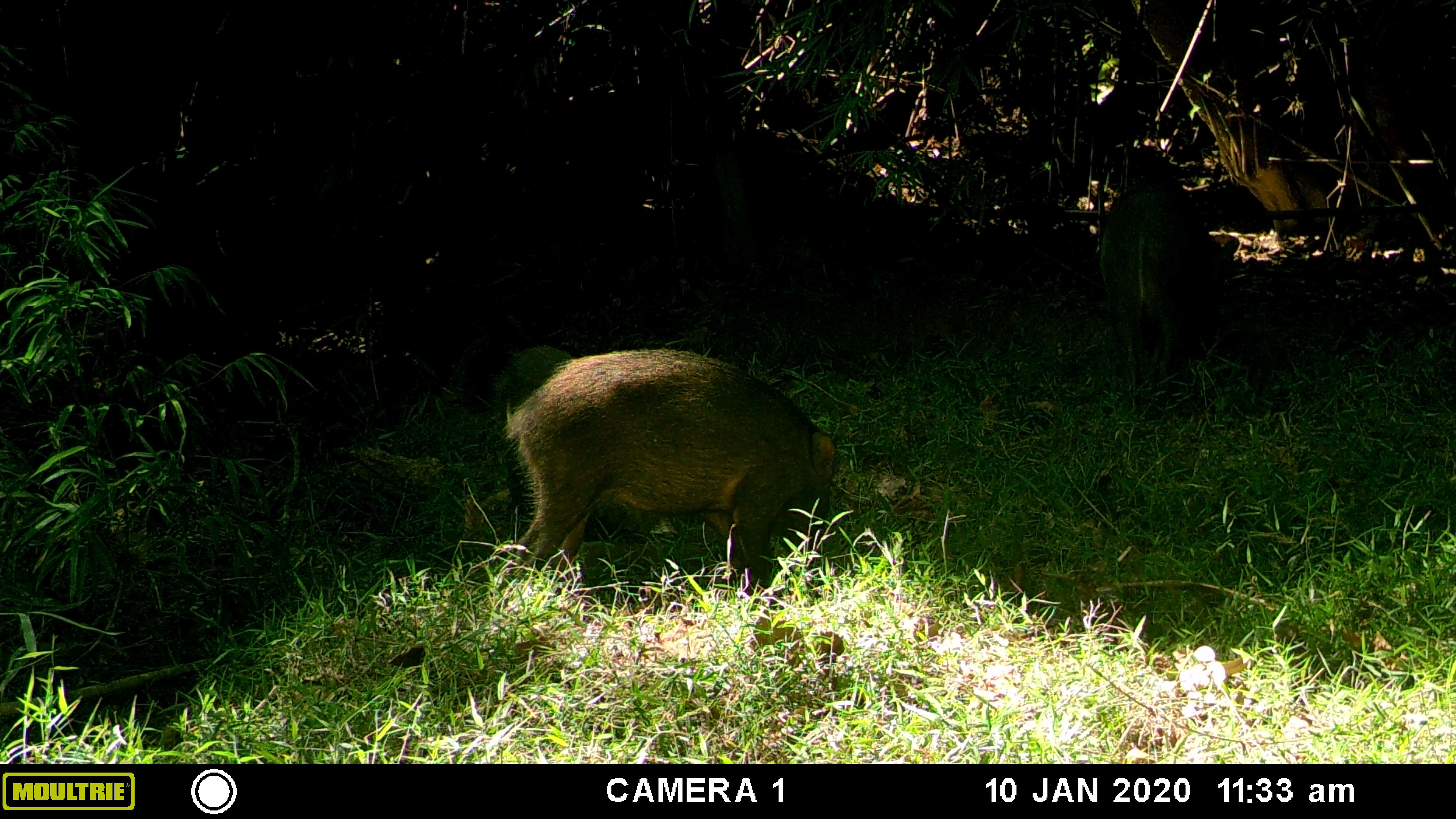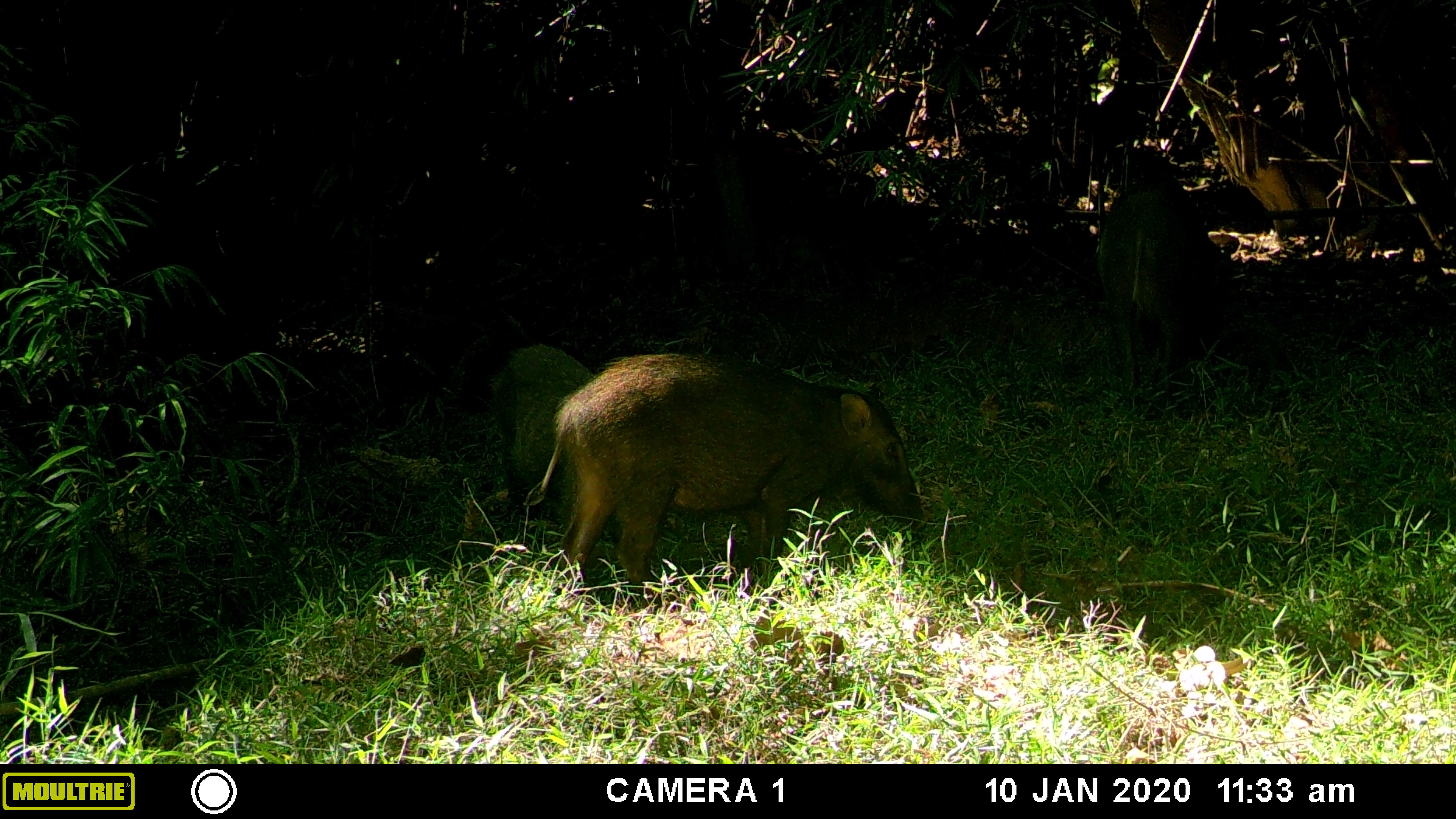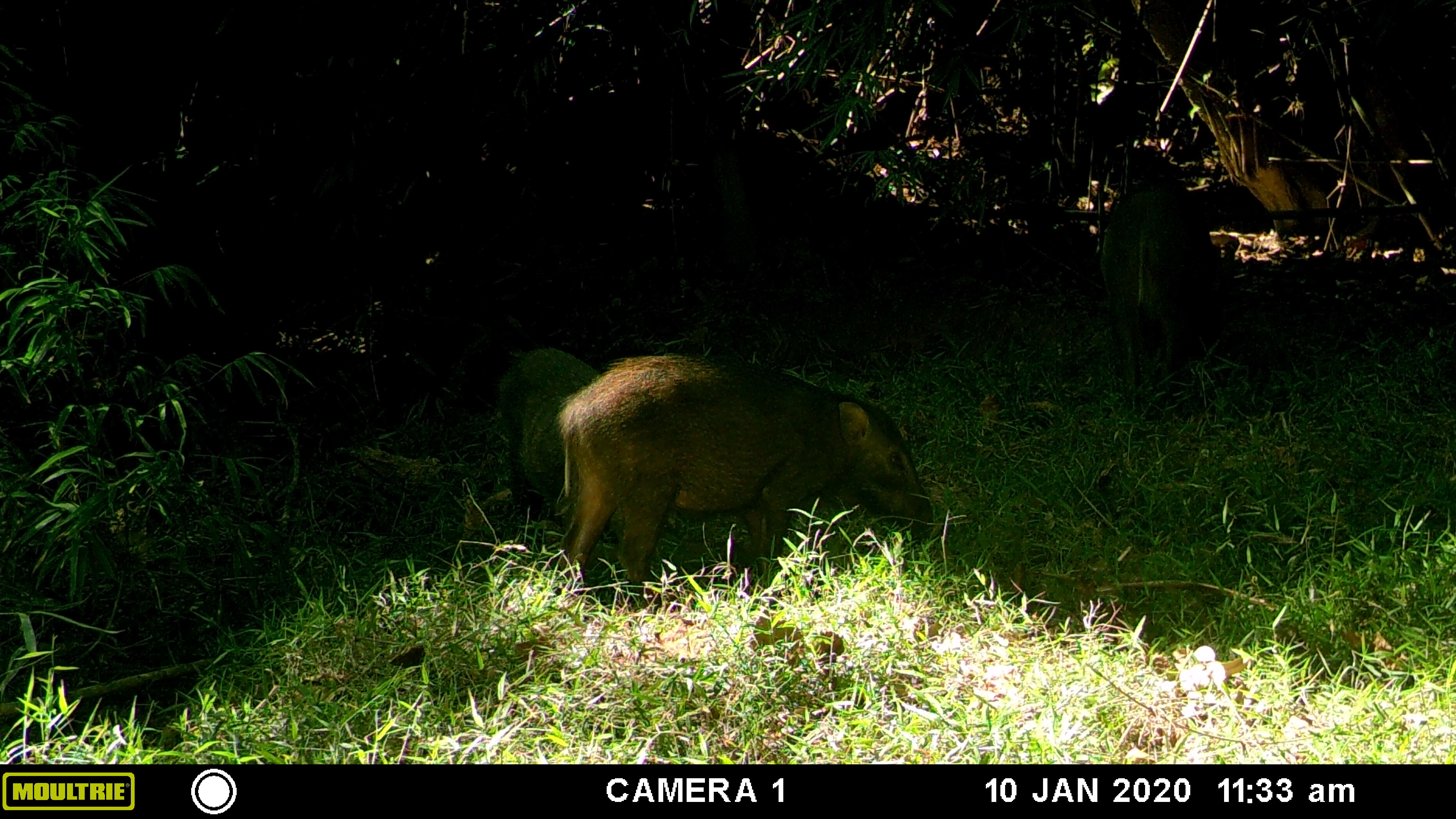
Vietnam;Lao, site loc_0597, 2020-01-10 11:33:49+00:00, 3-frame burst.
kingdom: Animalia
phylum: Chordata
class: Mammalia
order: Artiodactyla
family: Suidae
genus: Sus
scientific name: Sus scrofa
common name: eurasian wild pig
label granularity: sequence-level